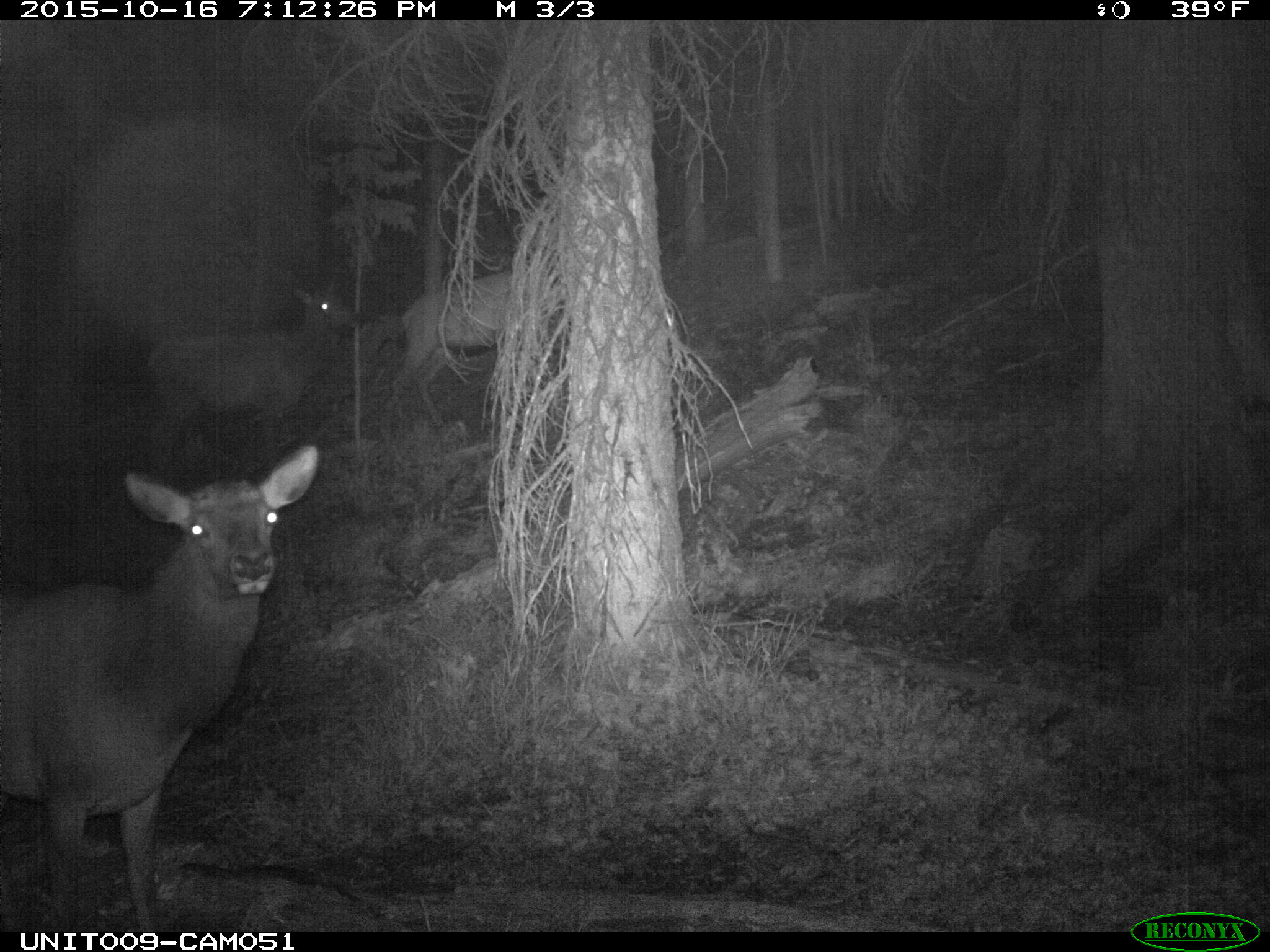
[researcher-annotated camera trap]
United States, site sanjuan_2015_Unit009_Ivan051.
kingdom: Animalia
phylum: Chordata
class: Mammalia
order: Artiodactyla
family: Cervidae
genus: Cervus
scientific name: Cervus elaphus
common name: red deer